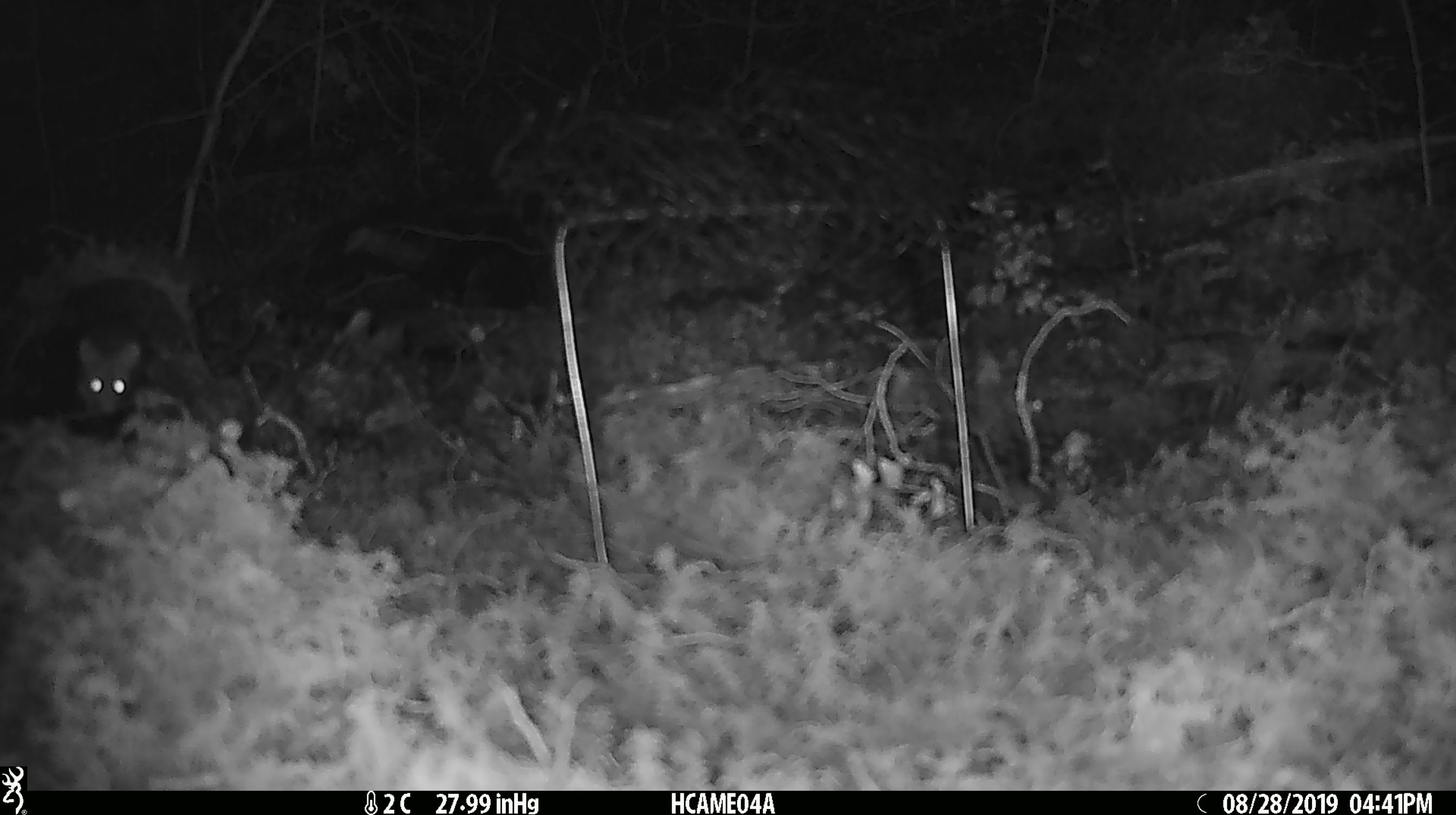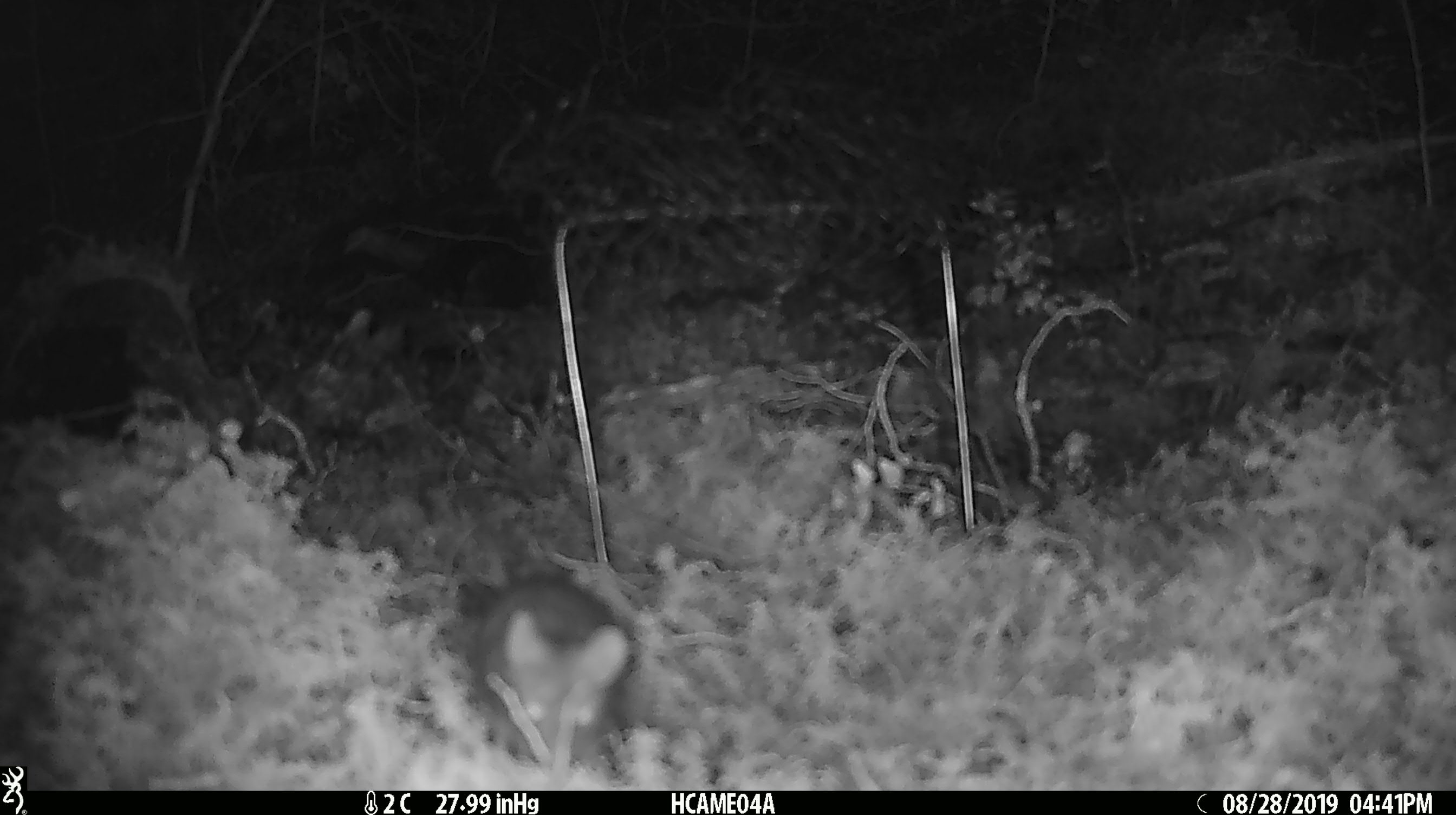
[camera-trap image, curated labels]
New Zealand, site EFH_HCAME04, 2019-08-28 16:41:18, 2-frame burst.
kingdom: Animalia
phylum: Chordata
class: Mammalia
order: Rodentia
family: Muridae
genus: Mus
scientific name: Mus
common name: mouse